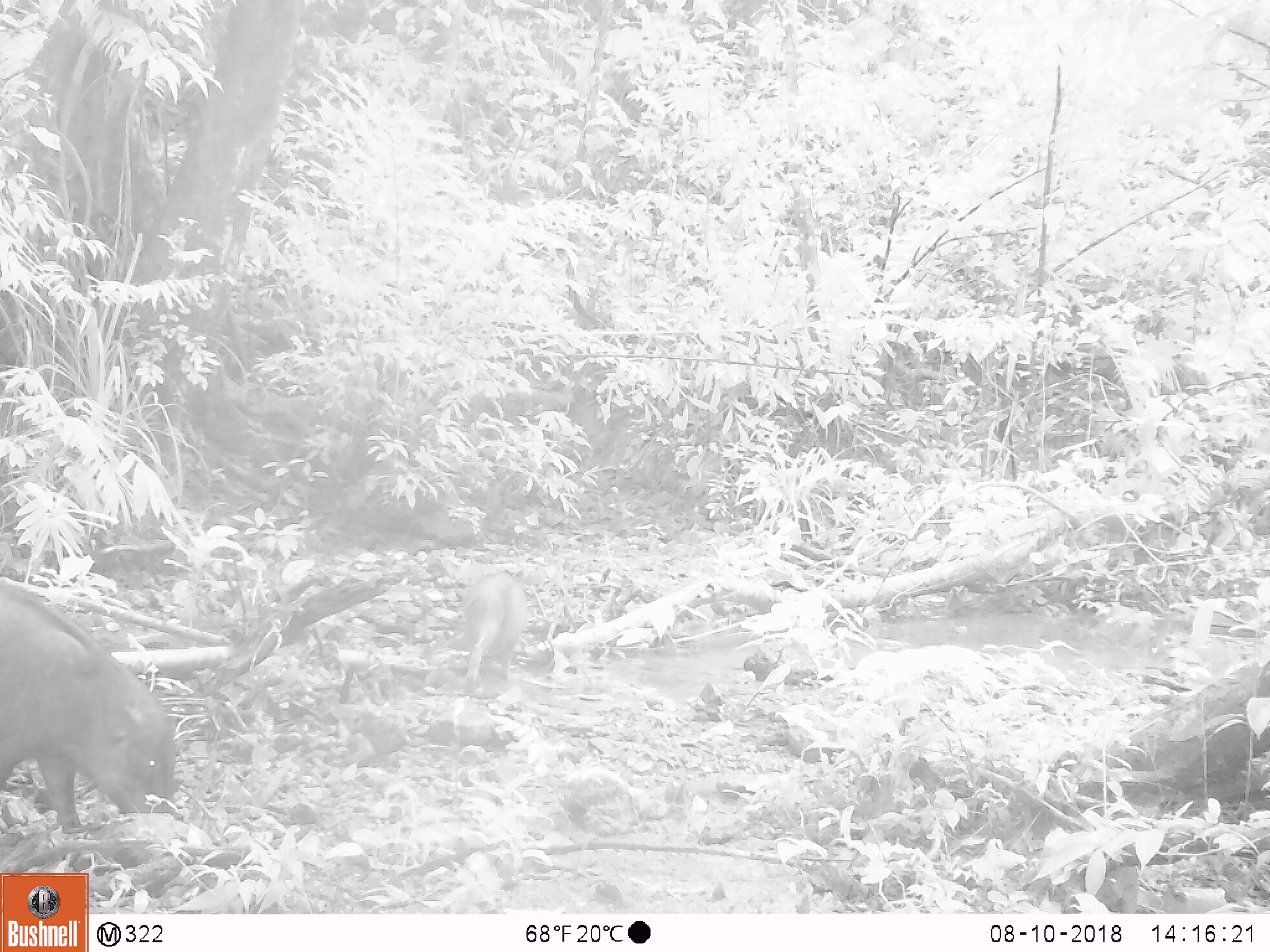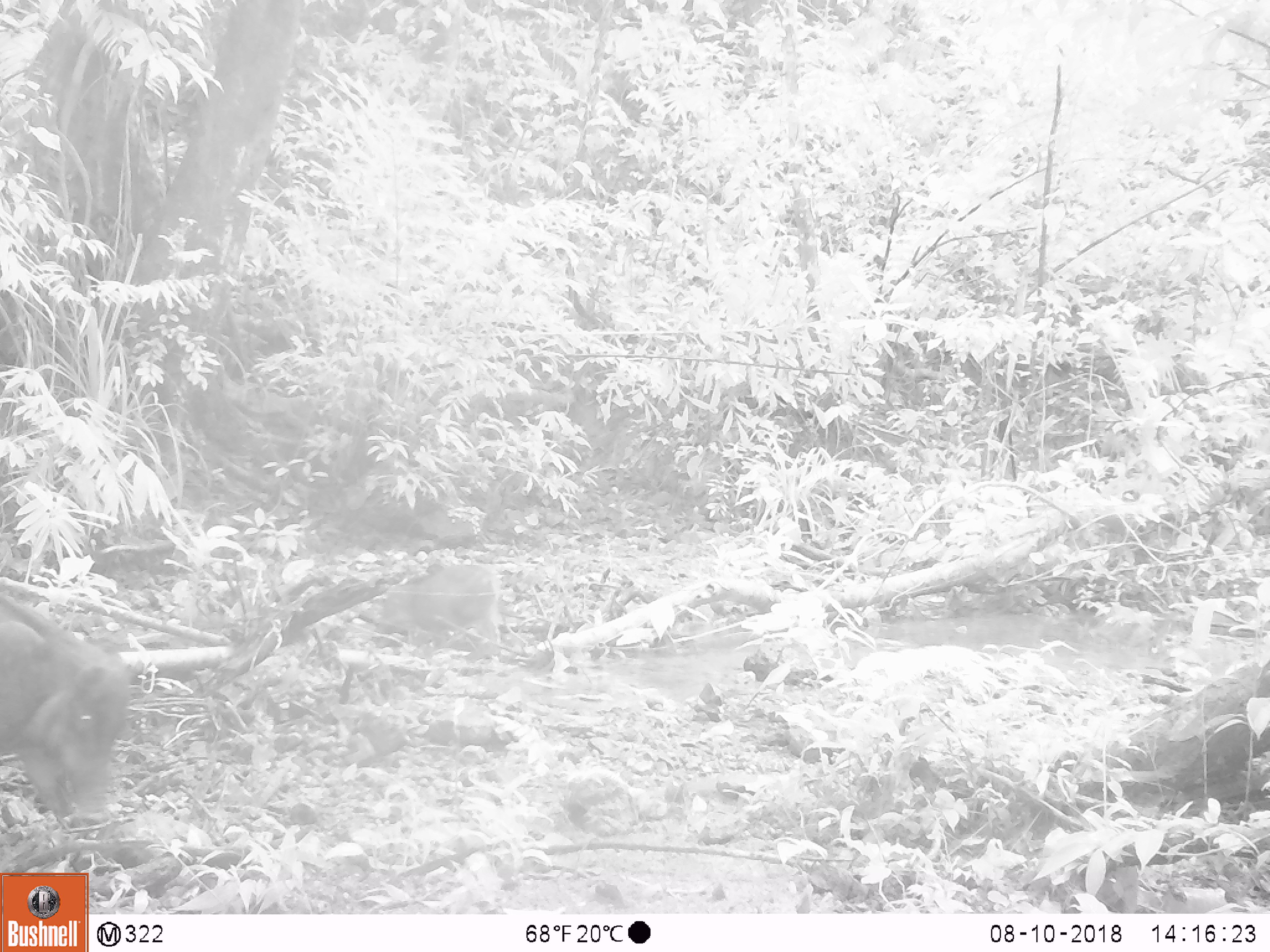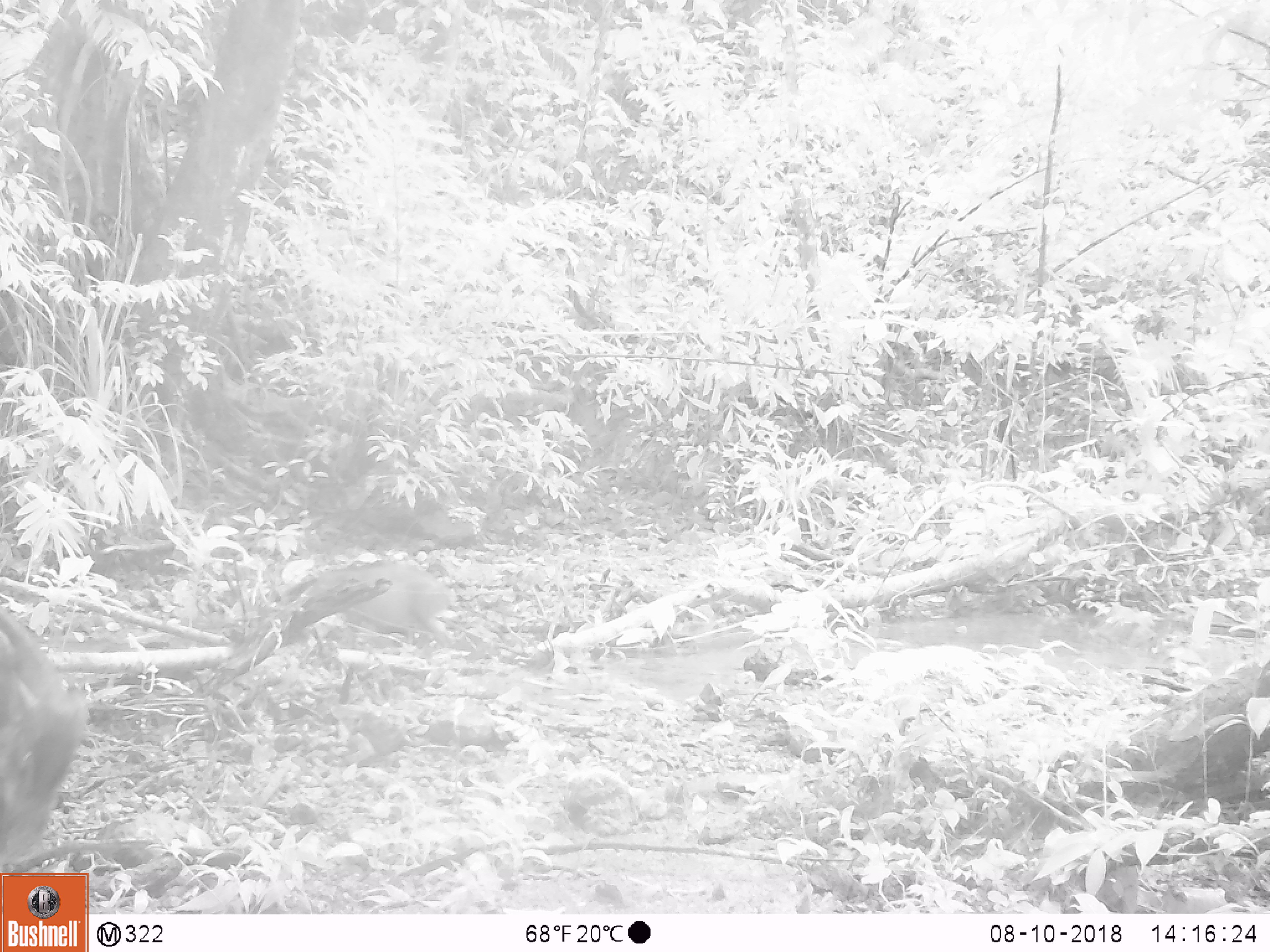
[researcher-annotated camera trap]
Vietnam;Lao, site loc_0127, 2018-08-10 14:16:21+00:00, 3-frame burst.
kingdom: Animalia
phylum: Chordata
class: Mammalia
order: Artiodactyla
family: Suidae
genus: Sus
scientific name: Sus scrofa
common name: eurasian wild pig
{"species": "eurasian wild pig (Sus scrofa)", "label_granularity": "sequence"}